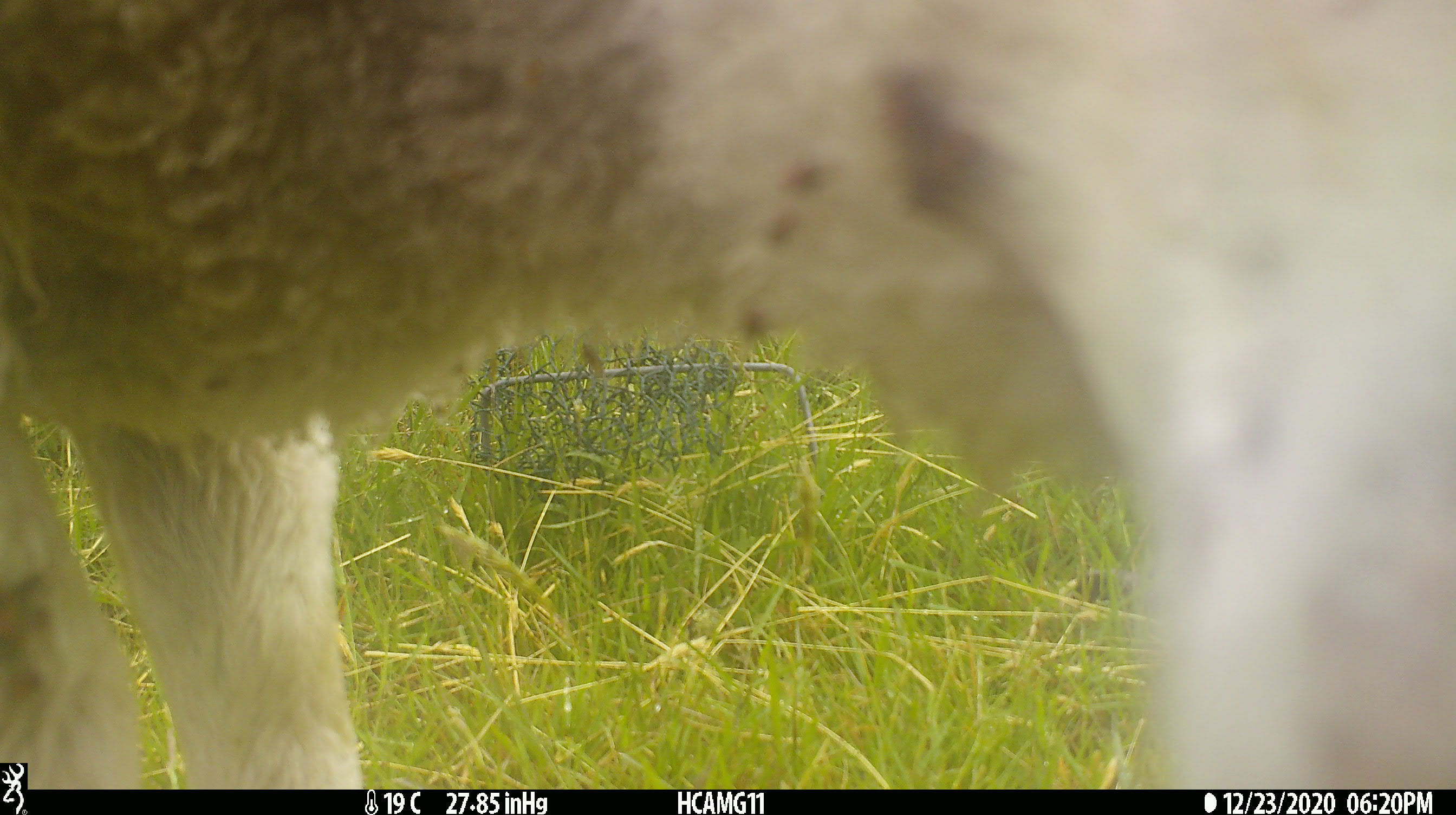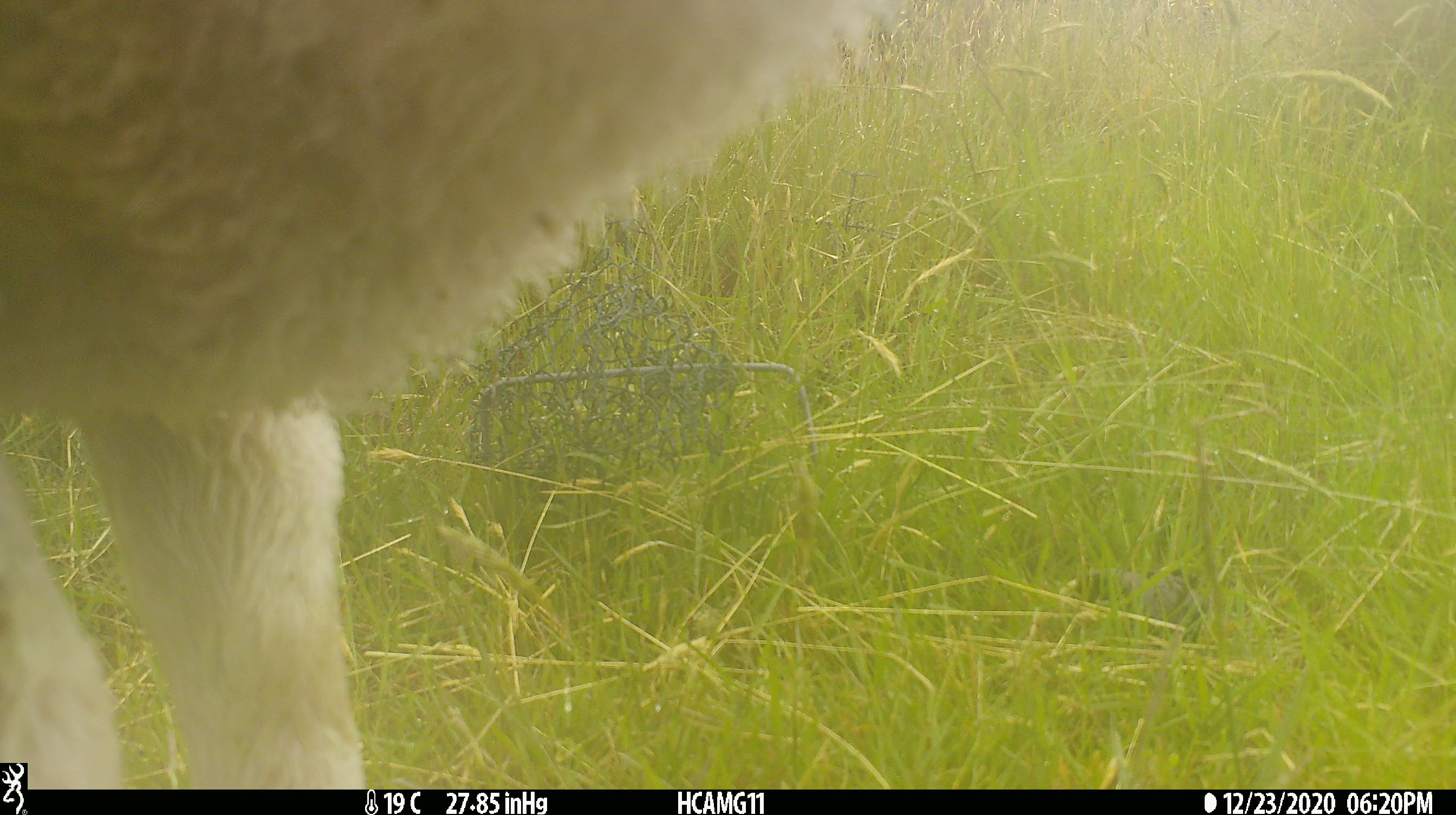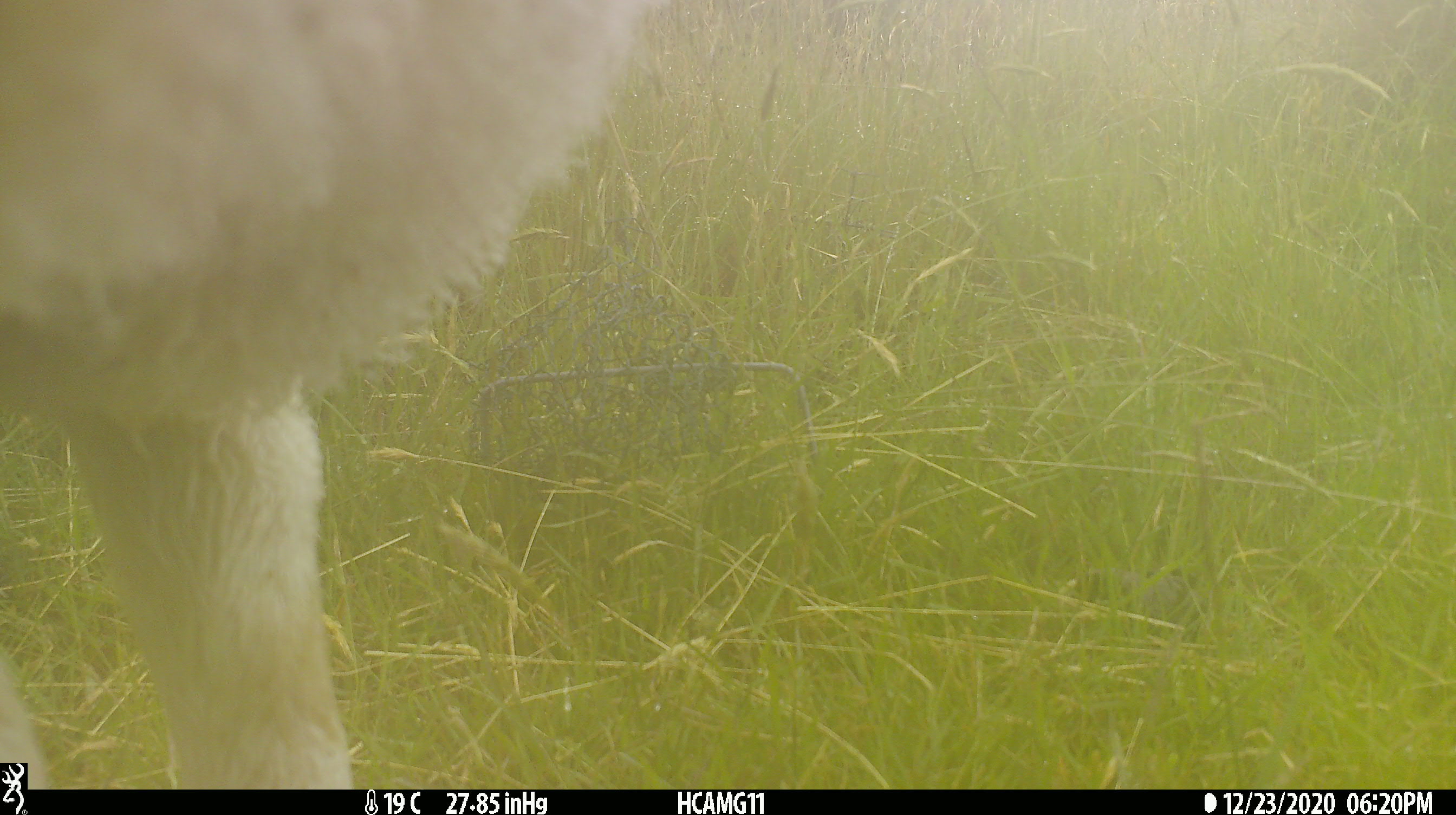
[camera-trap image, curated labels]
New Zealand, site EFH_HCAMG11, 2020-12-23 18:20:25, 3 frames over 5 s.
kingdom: Animalia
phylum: Chordata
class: Mammalia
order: Artiodactyla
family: Bovidae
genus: Ovis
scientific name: Ovis aries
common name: domestic sheep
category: sheep